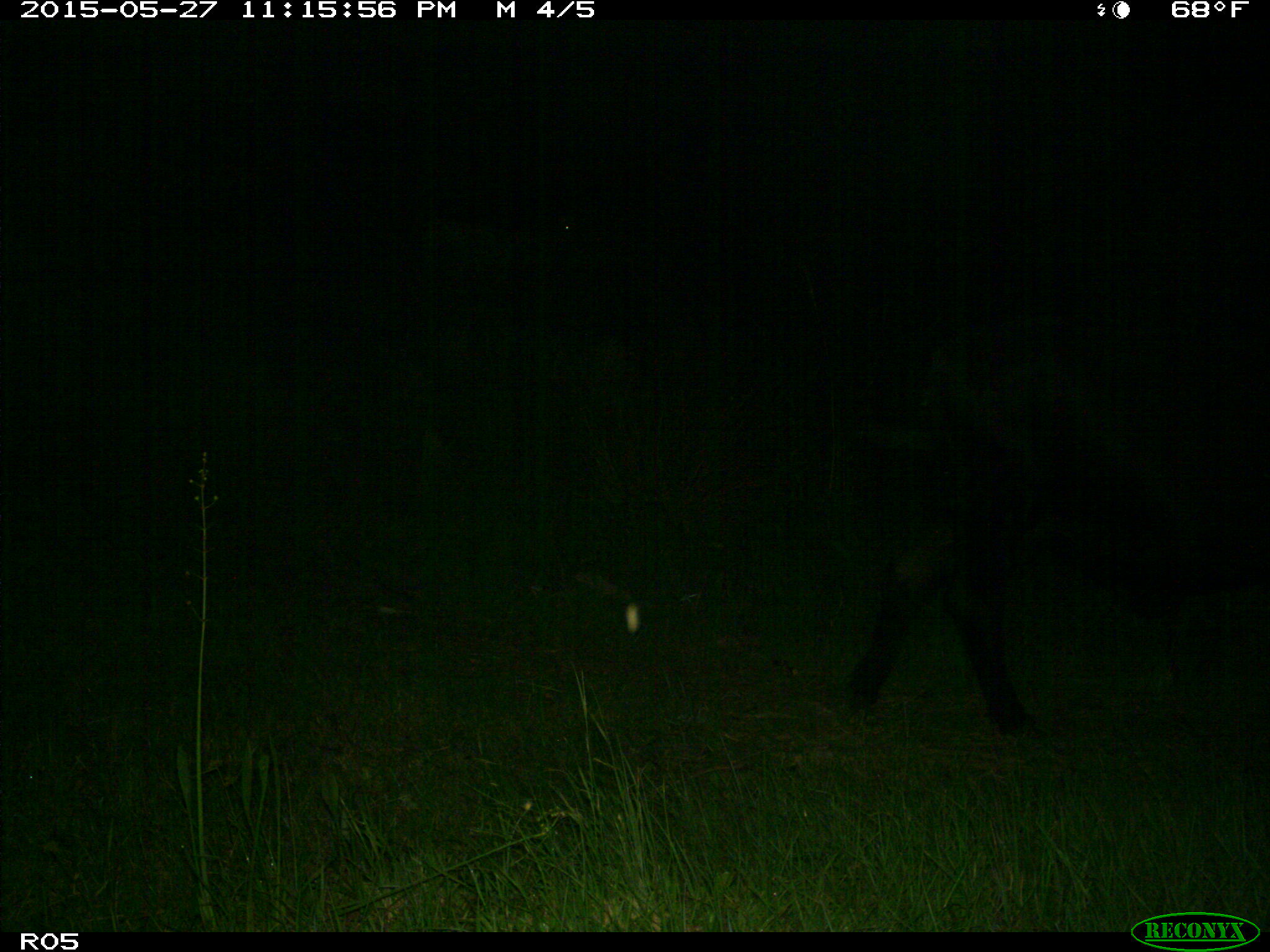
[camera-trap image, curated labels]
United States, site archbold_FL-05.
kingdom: Animalia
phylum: Chordata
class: Mammalia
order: Artiodactyla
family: Bovidae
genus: Bos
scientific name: Bos taurus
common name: domestic cow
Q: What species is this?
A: Bos taurus (domestic cow).